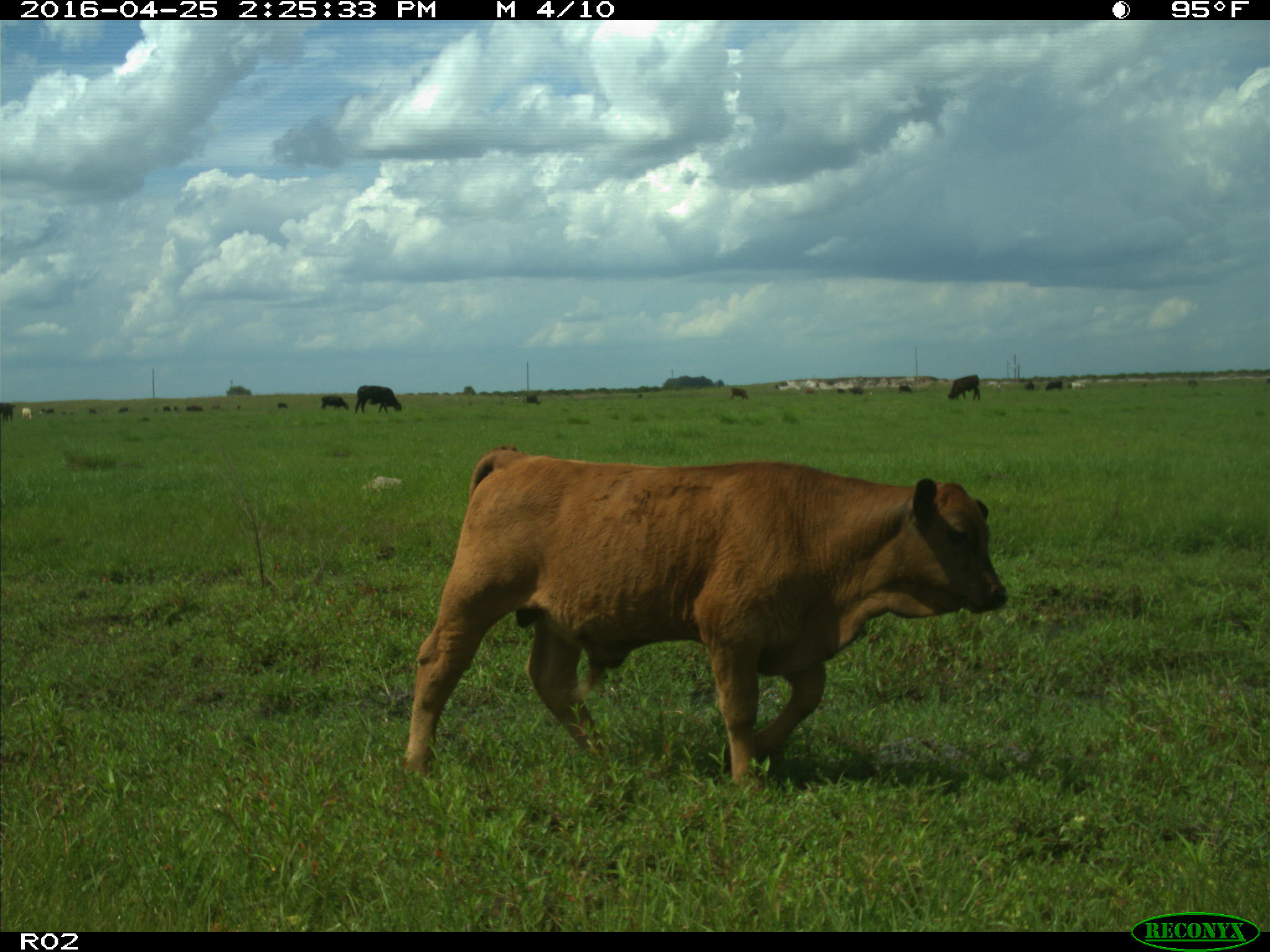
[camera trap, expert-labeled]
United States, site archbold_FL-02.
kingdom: Animalia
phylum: Chordata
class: Mammalia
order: Artiodactyla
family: Bovidae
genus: Bos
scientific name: Bos taurus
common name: domestic cow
Bos taurus (domestic cow).